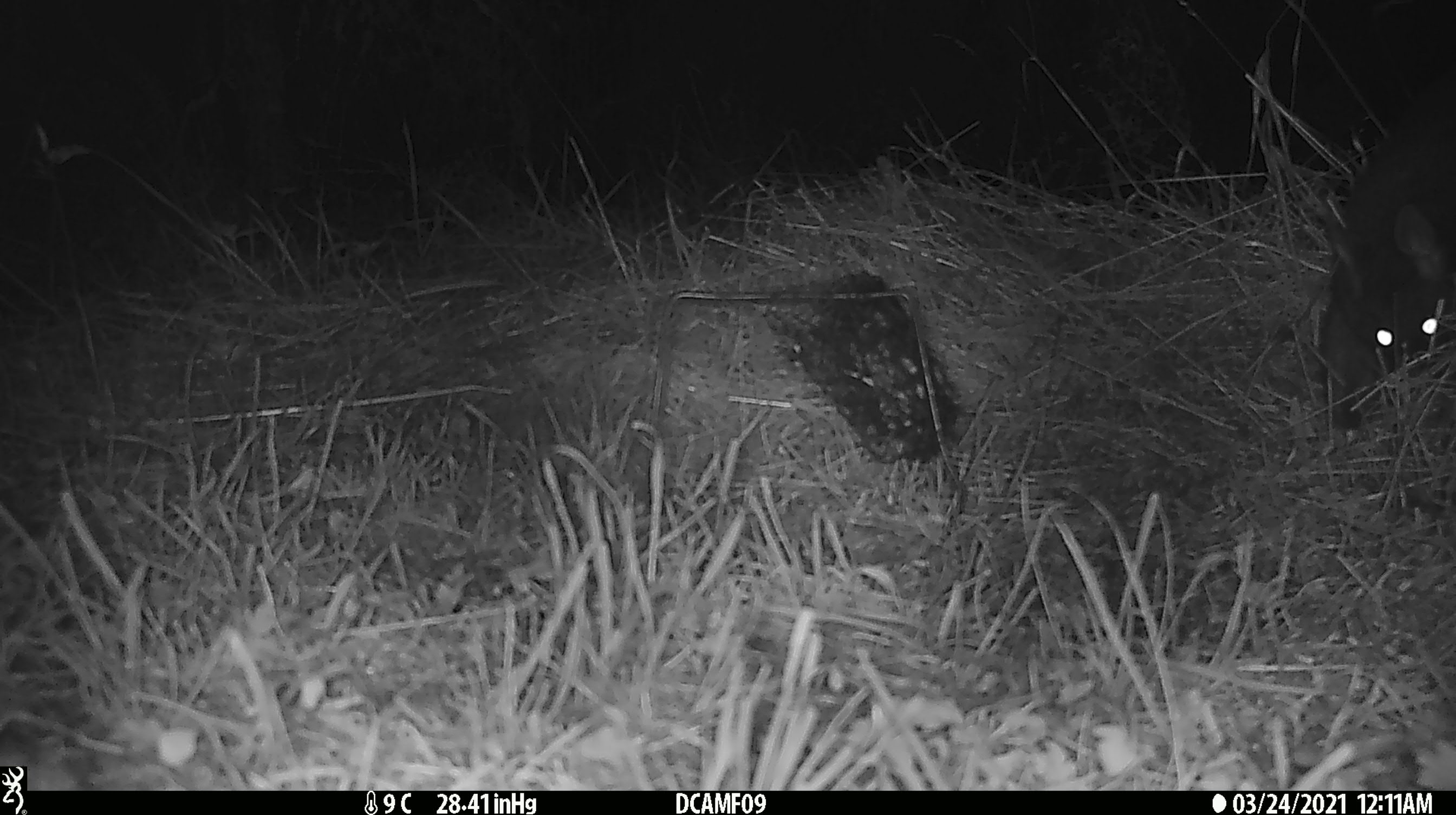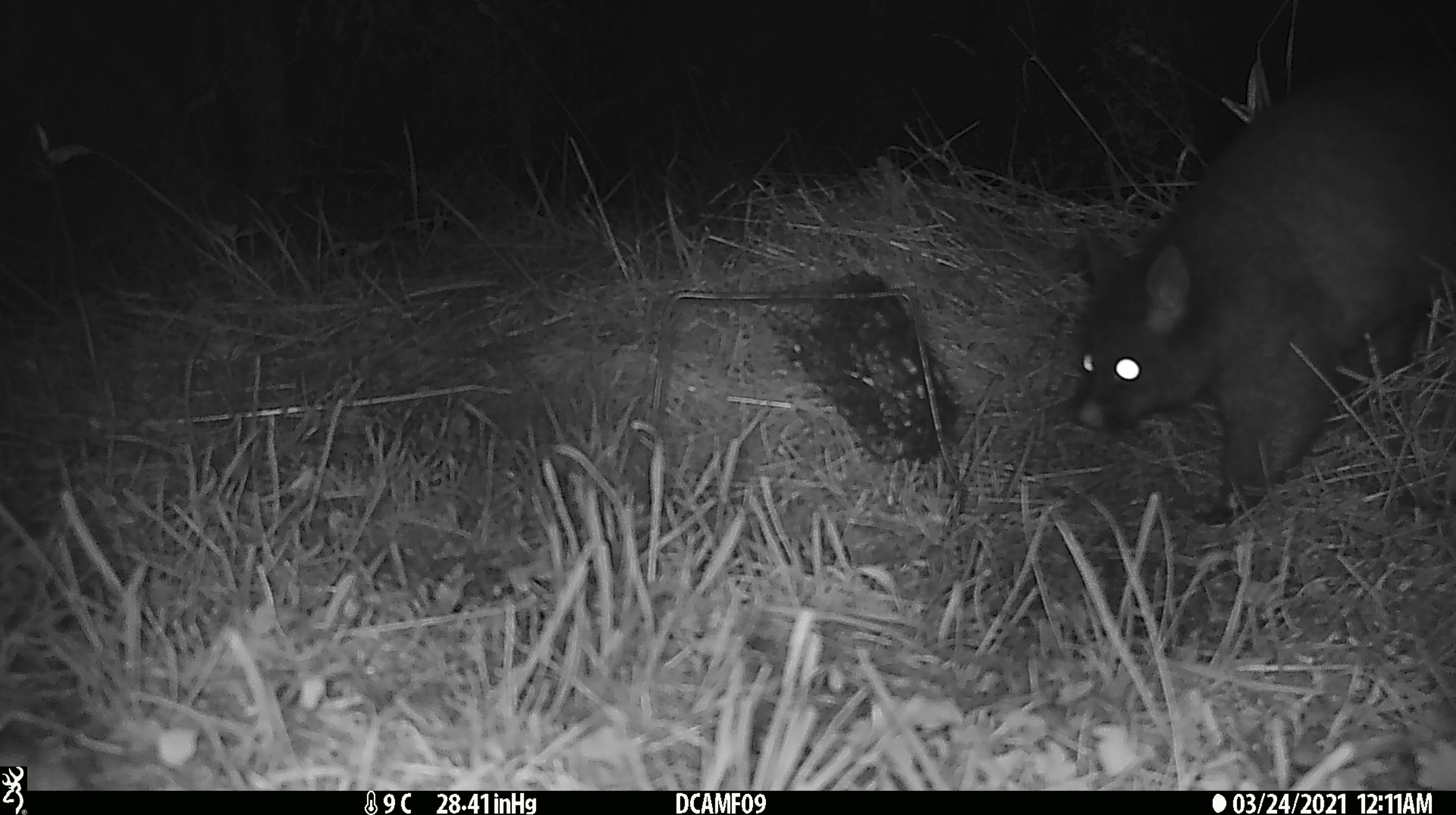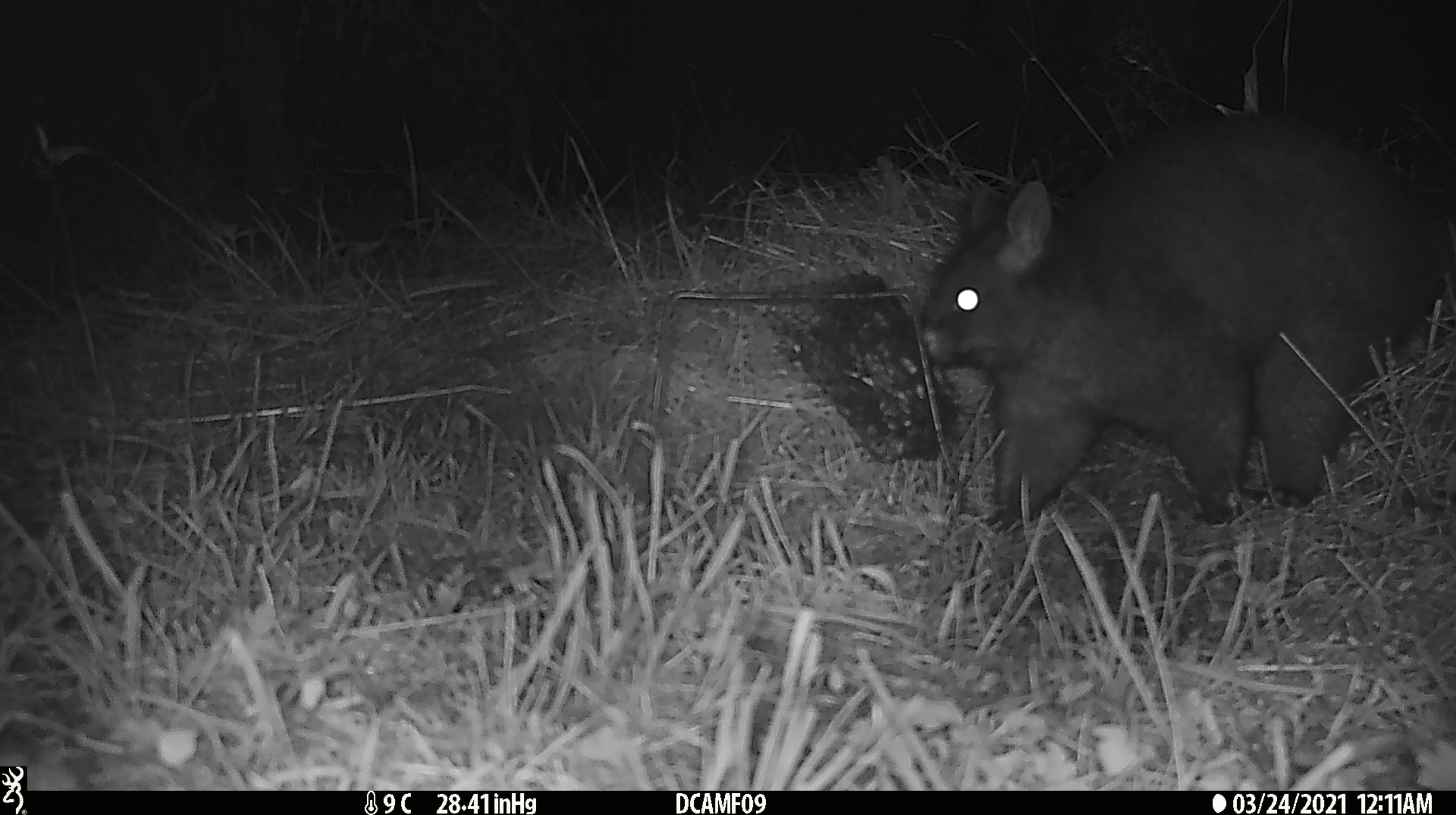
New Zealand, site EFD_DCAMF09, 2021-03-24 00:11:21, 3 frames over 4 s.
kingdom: Animalia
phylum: Chordata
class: Mammalia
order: Diprotodontia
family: Phalangeridae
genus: Trichosurus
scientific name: Trichosurus vulpecula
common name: common brushtail possum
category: possum